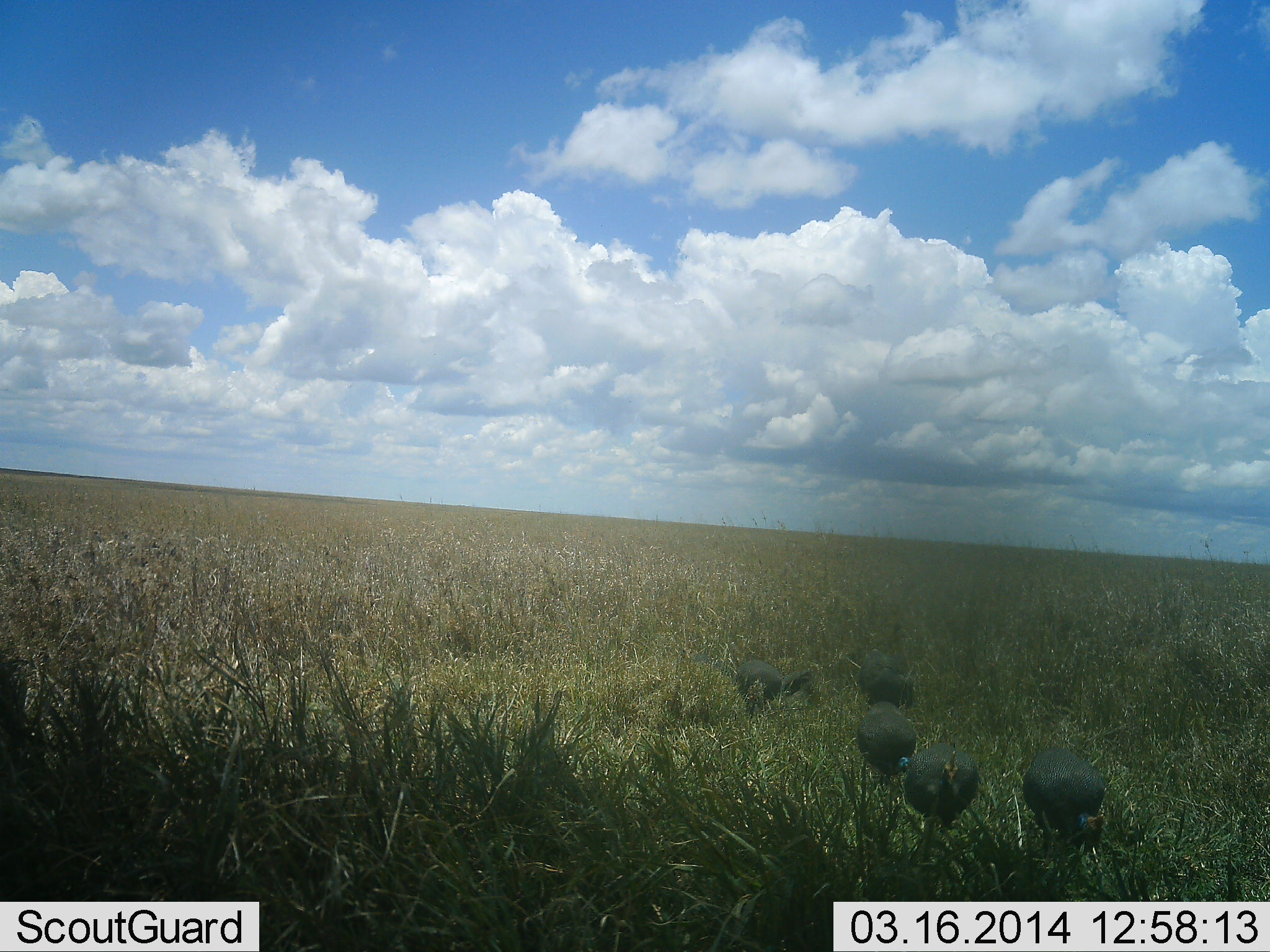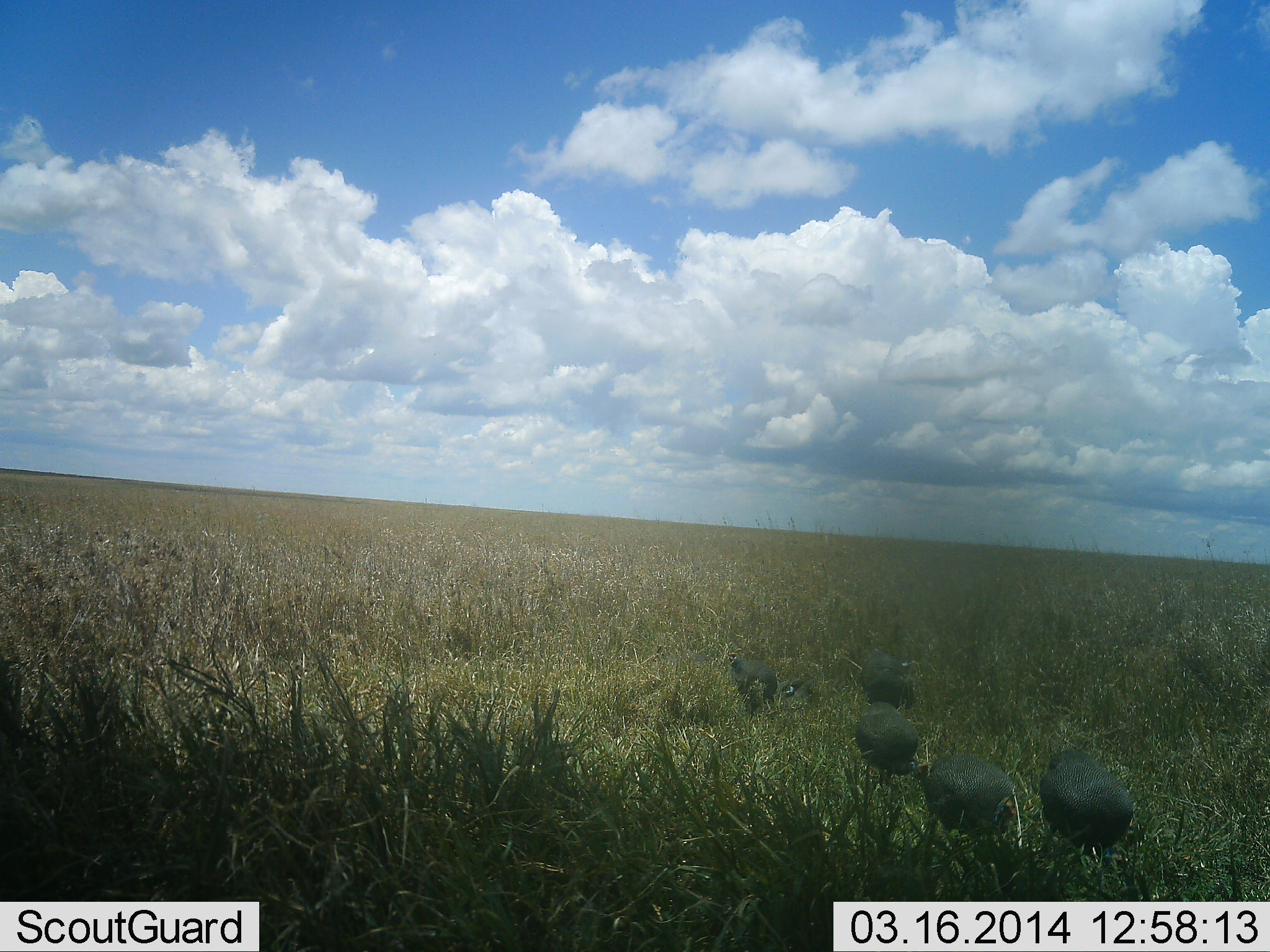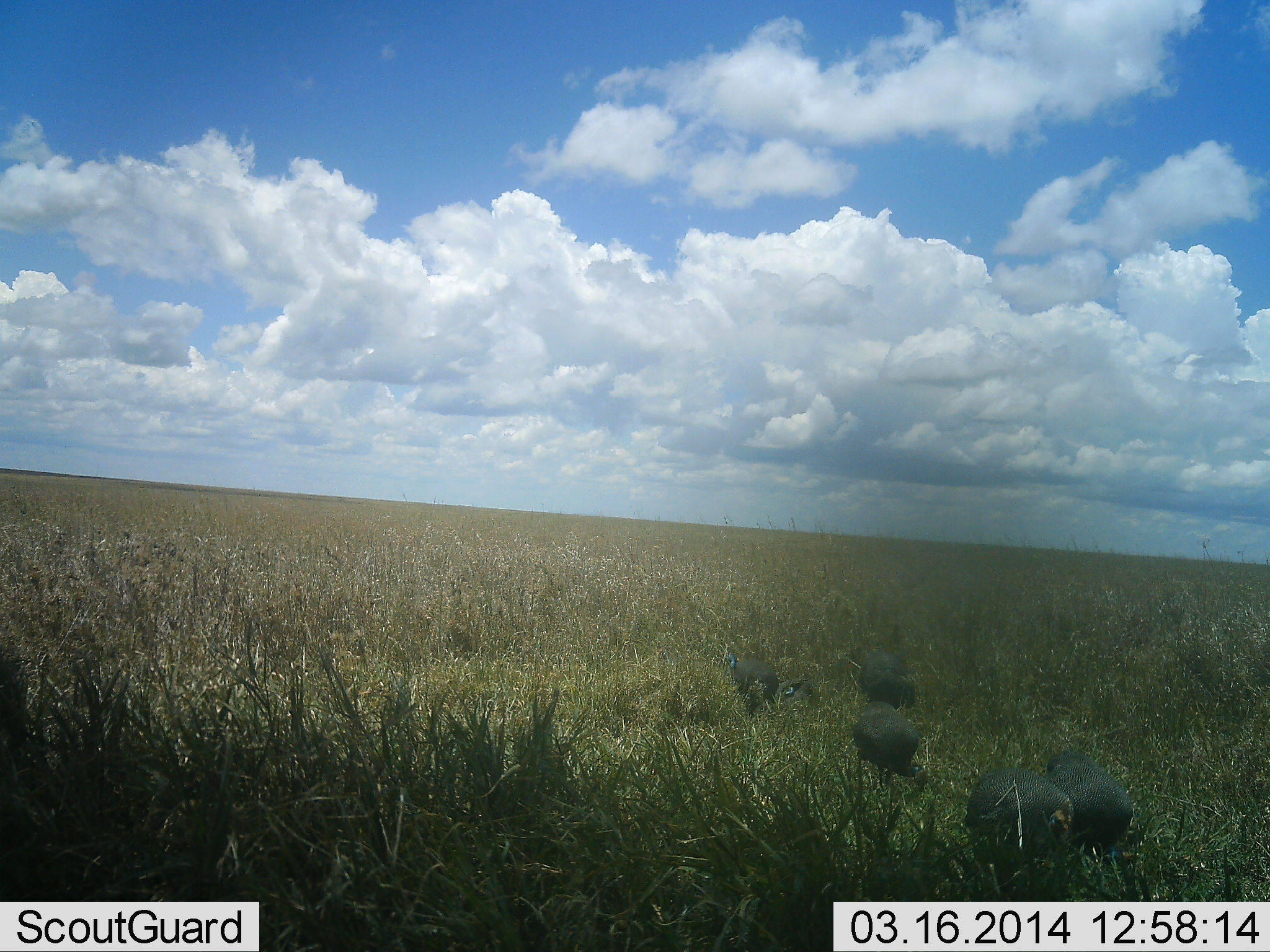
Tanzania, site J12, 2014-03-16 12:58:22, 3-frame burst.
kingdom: Animalia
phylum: Chordata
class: Aves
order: Galliformes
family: Numididae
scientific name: Numididae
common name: guinea fowl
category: guineafowl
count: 5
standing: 20%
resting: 0%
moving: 70%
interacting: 0%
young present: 0%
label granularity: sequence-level